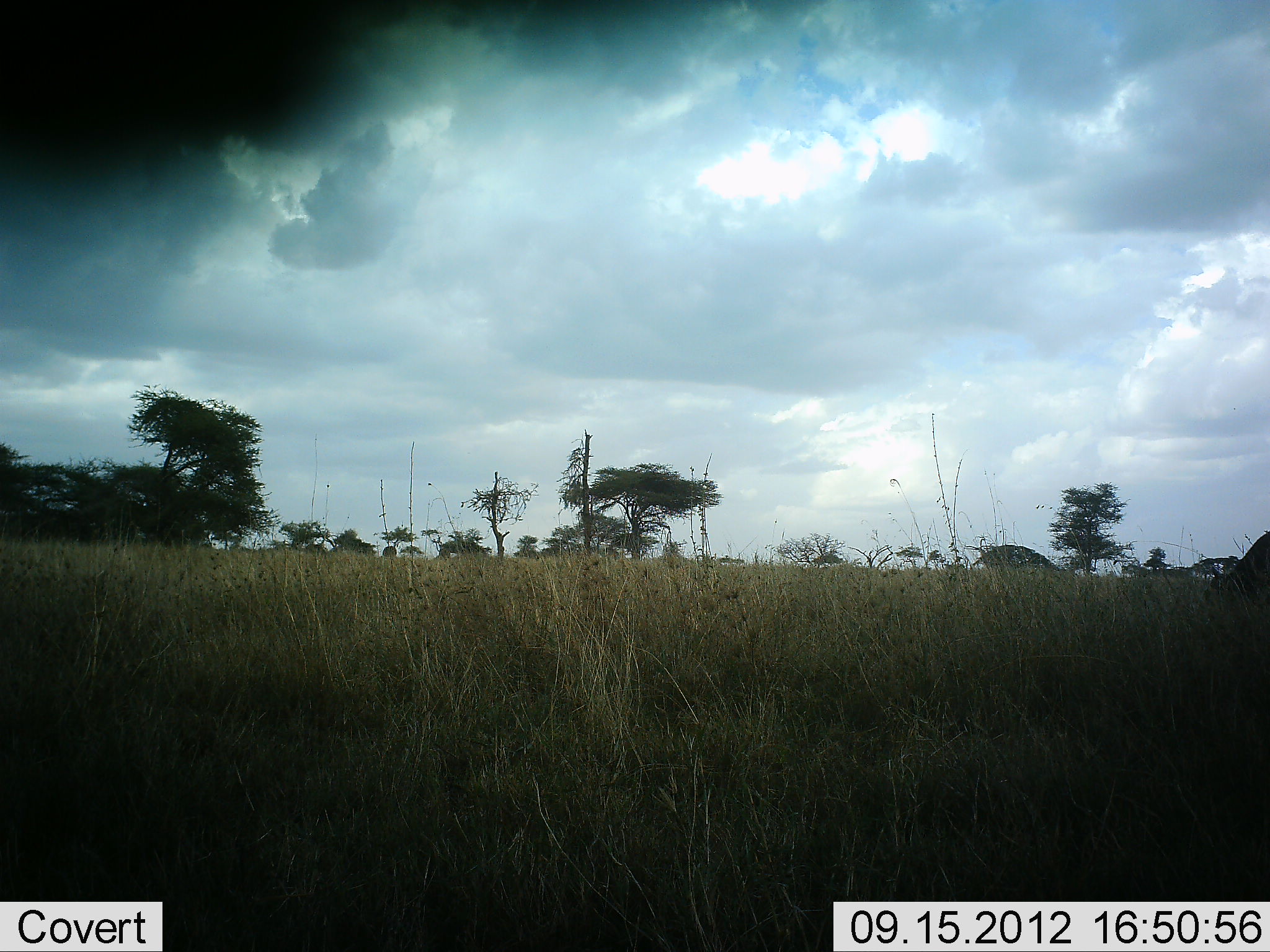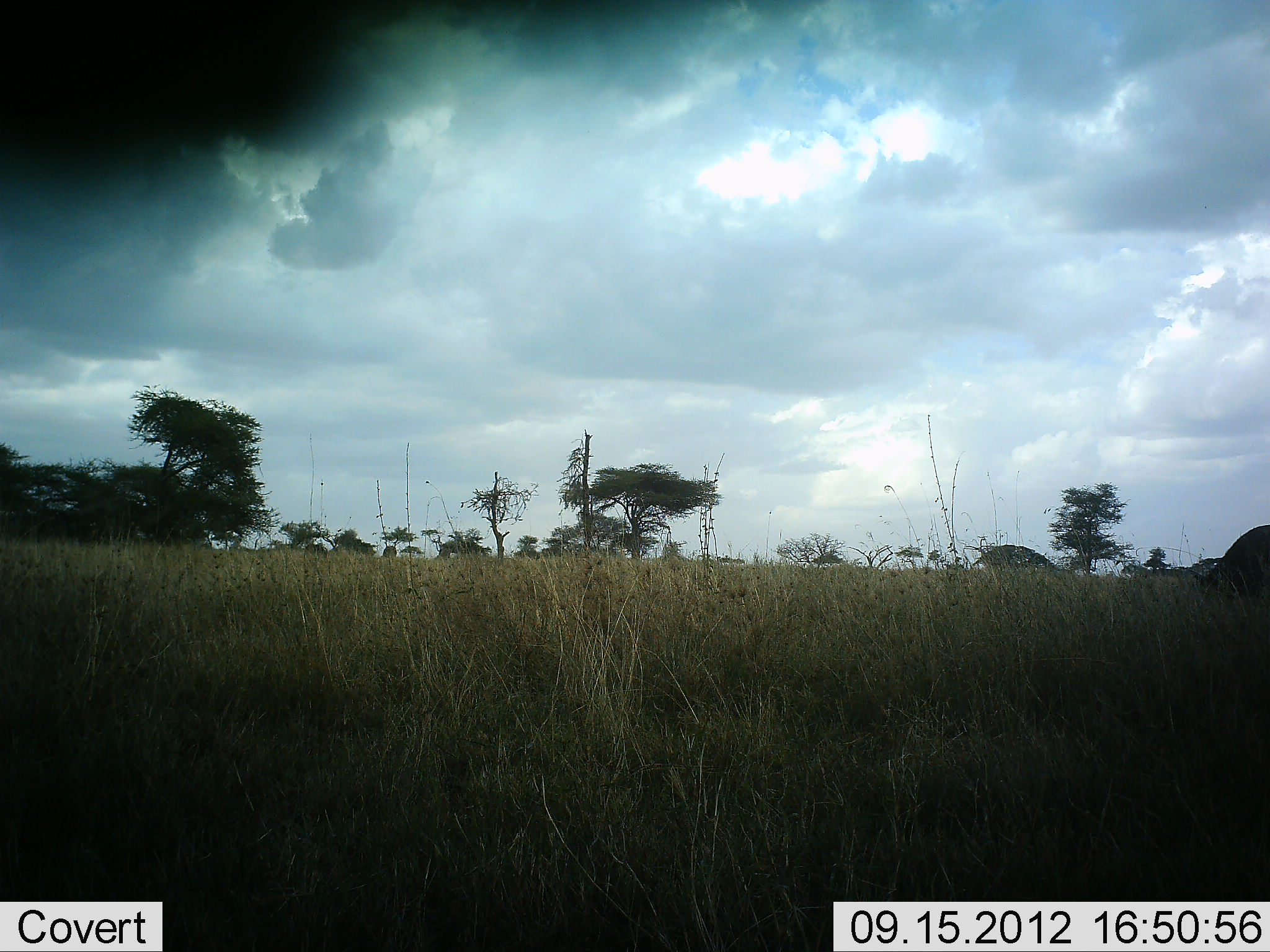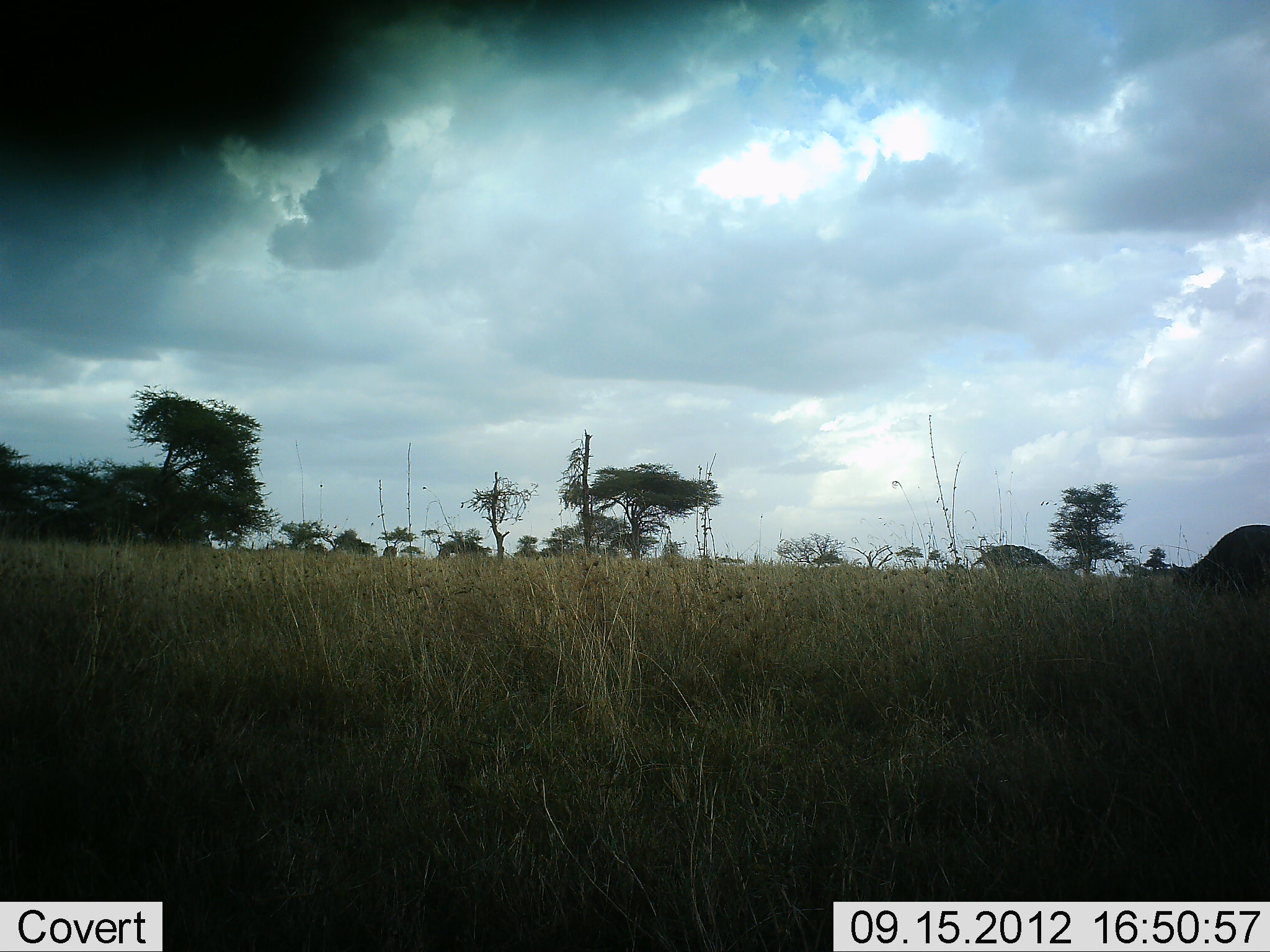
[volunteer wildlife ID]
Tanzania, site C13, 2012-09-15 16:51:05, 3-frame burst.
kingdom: Animalia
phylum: Chordata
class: Mammalia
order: Artiodactyla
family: Bovidae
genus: Syncerus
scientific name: Syncerus caffer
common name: cape buffalo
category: buffalo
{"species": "buffalo (cape buffalo) (Syncerus caffer)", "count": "1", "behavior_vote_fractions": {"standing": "0%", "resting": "0%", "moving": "30%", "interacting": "0%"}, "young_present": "0%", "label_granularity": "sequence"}